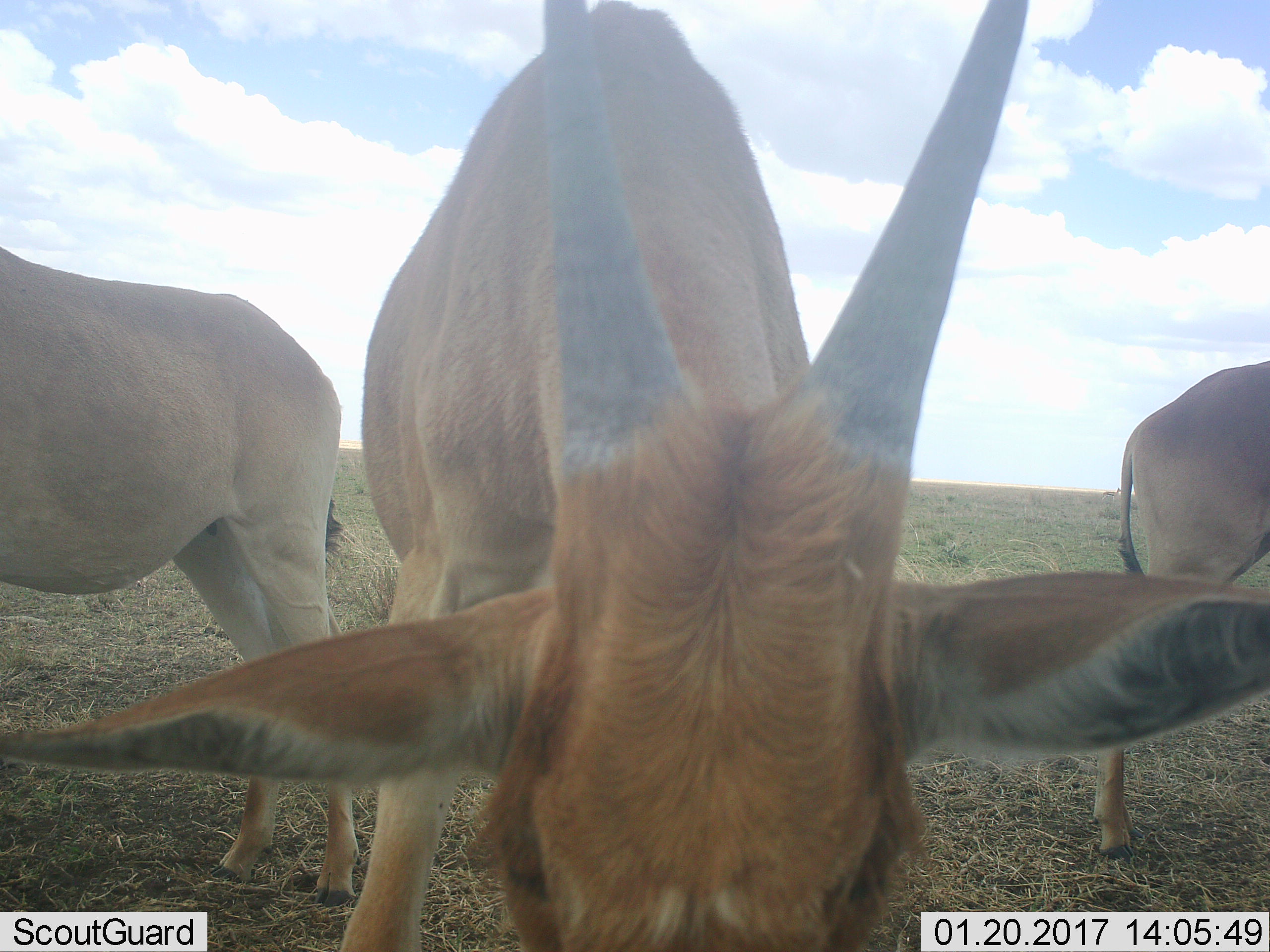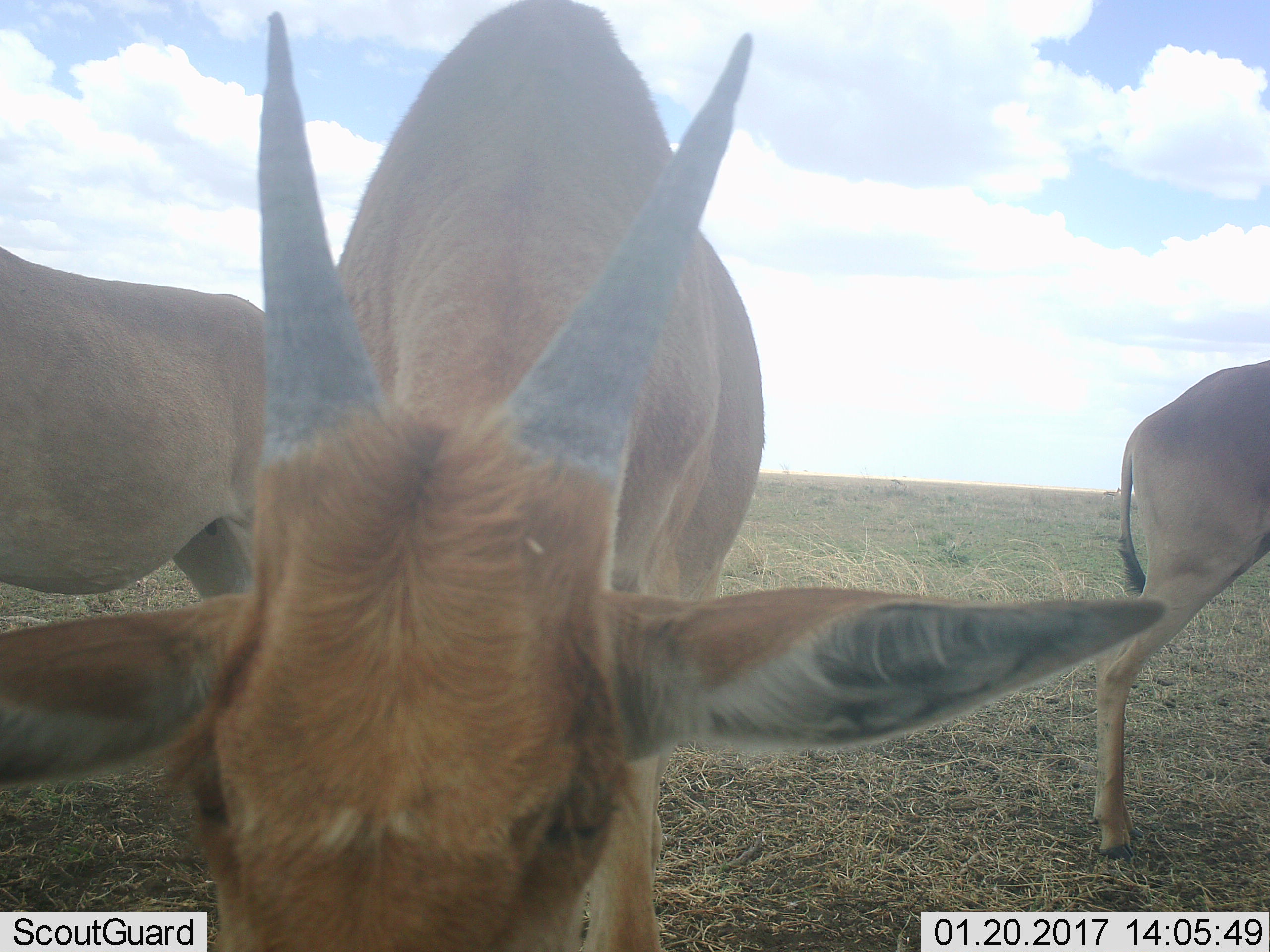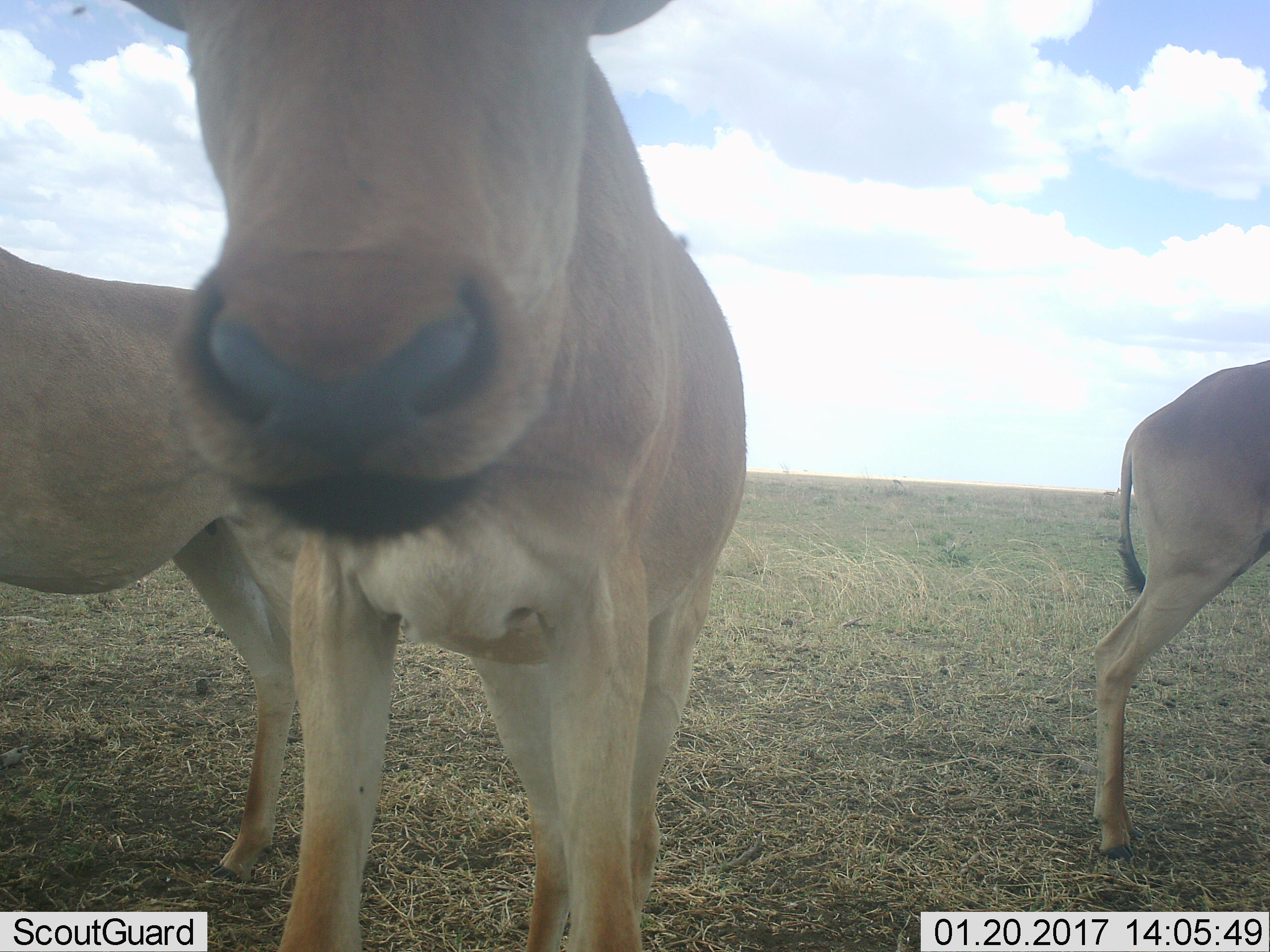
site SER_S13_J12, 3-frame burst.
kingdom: Animalia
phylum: Chordata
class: Mammalia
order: Artiodactyla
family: Bovidae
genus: Tragelaphus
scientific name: Tragelaphus oryx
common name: eland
Eland (Tragelaphus oryx), count 3. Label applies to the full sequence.